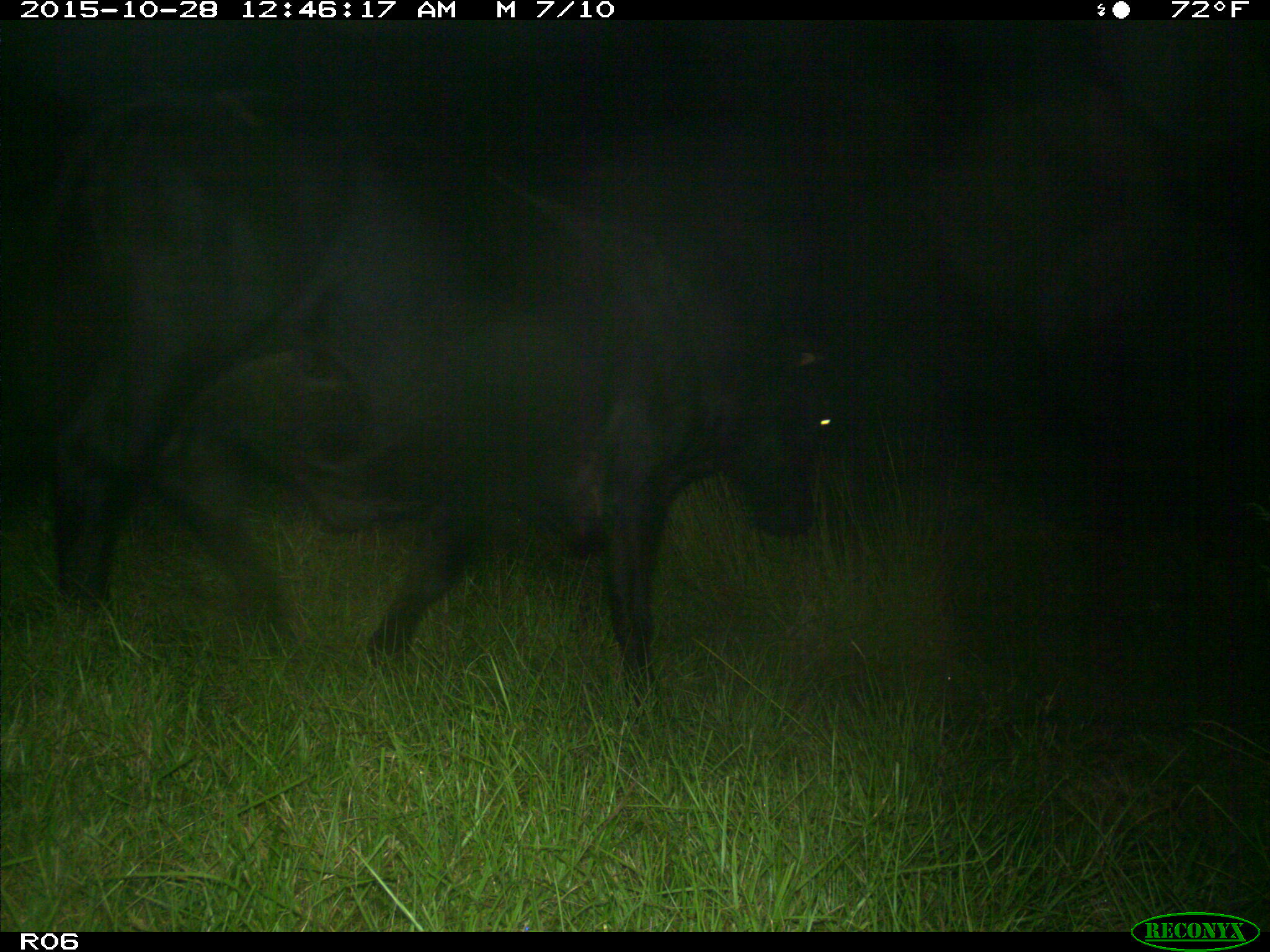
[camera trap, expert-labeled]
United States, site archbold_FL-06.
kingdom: Animalia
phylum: Chordata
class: Mammalia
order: Artiodactyla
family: Bovidae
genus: Bos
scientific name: Bos taurus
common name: domestic cow